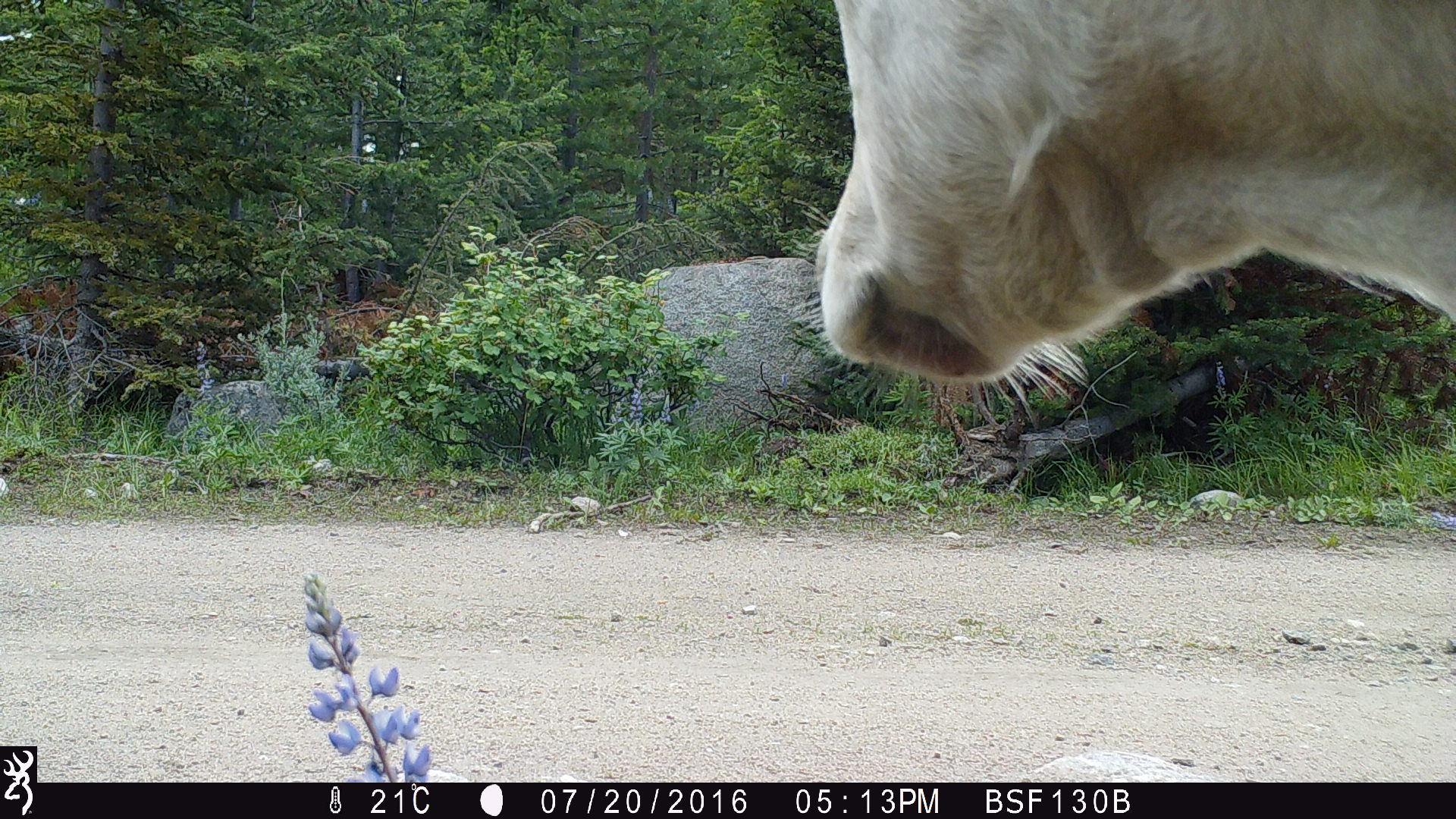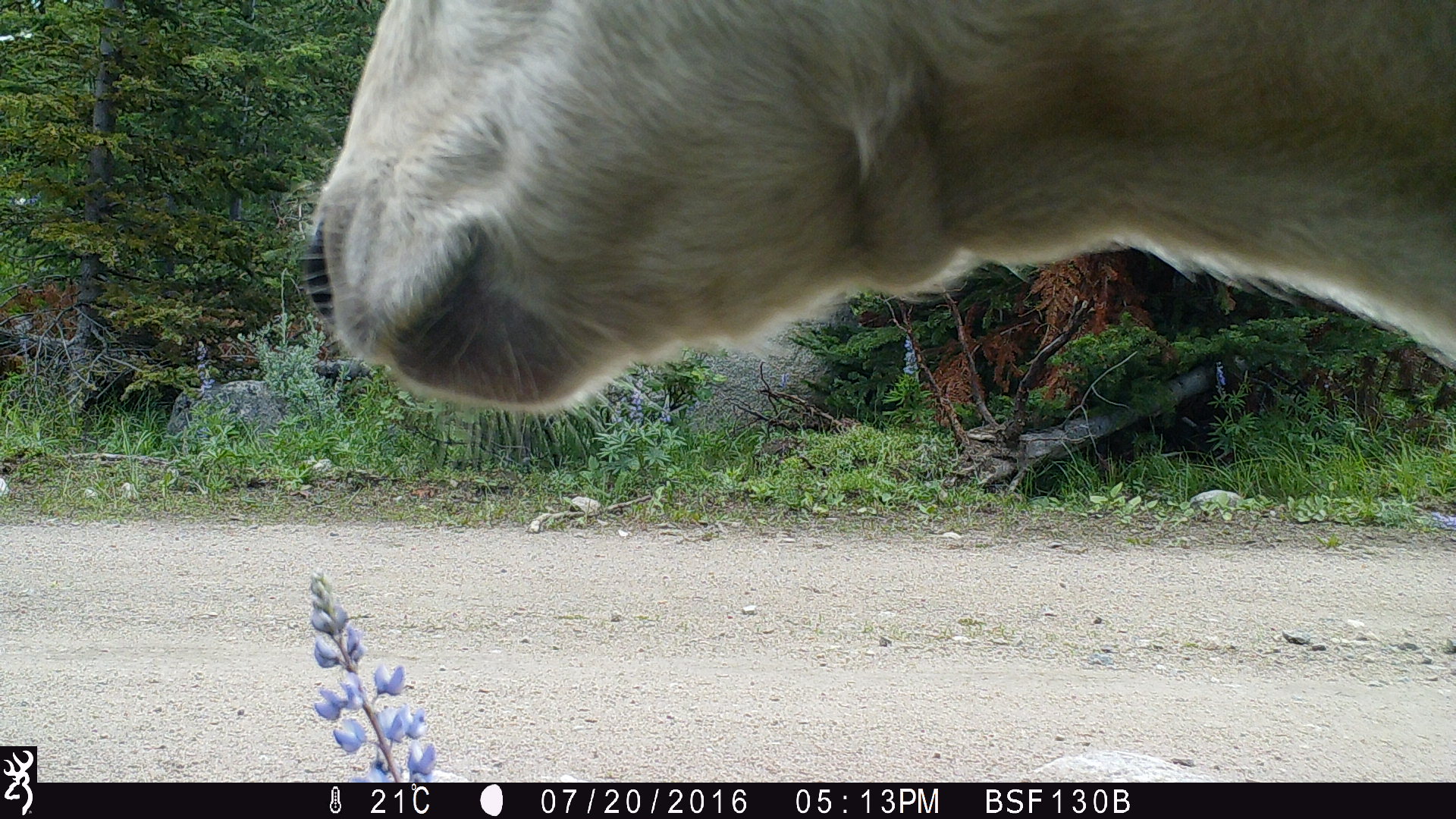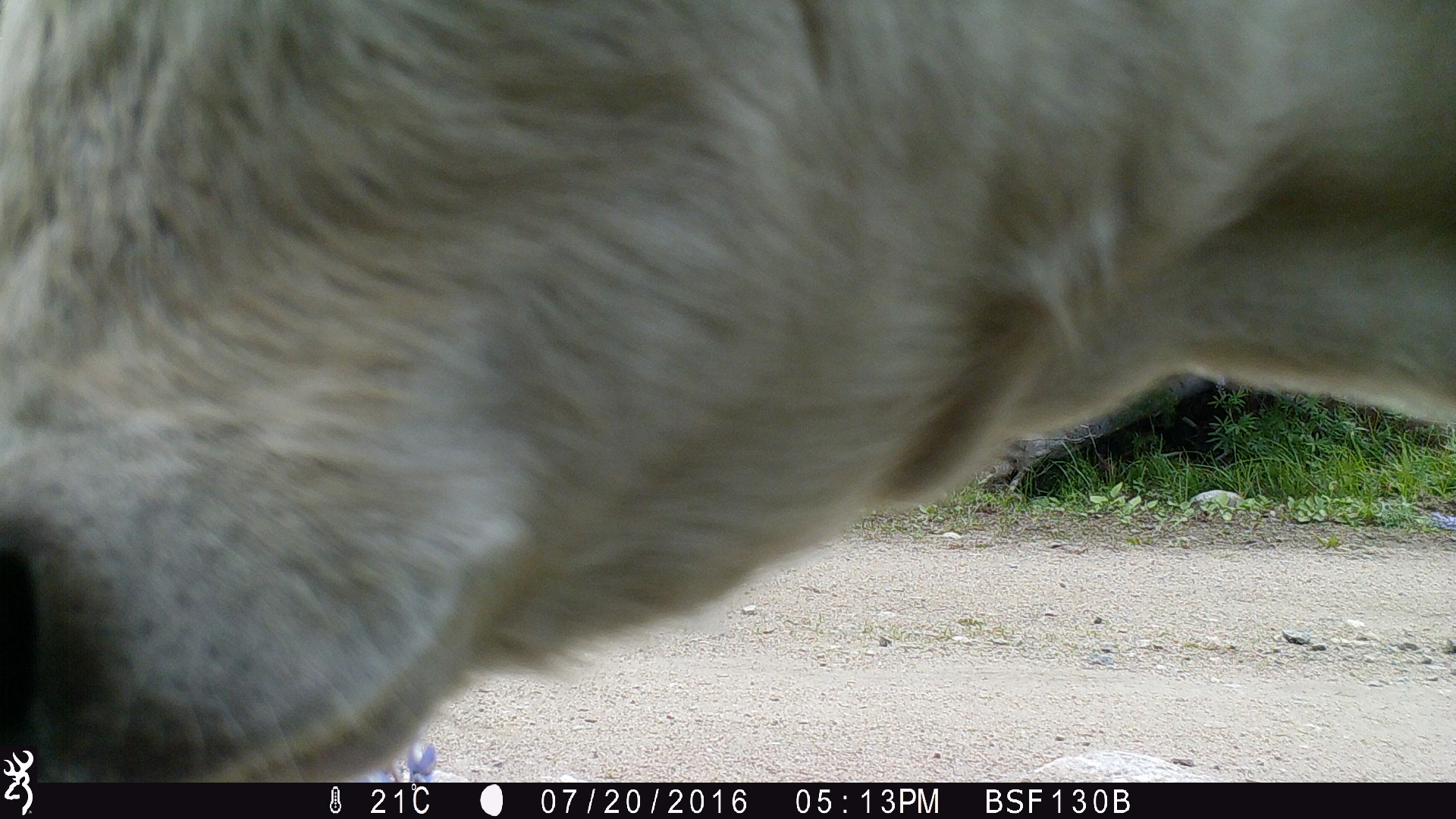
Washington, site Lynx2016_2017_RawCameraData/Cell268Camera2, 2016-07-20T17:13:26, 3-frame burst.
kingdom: Animalia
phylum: Chordata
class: Mammalia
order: Artiodactyla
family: Bovidae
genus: Bos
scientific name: Bos taurus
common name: domestic cattle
Domestic cattle (Bos taurus). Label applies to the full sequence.